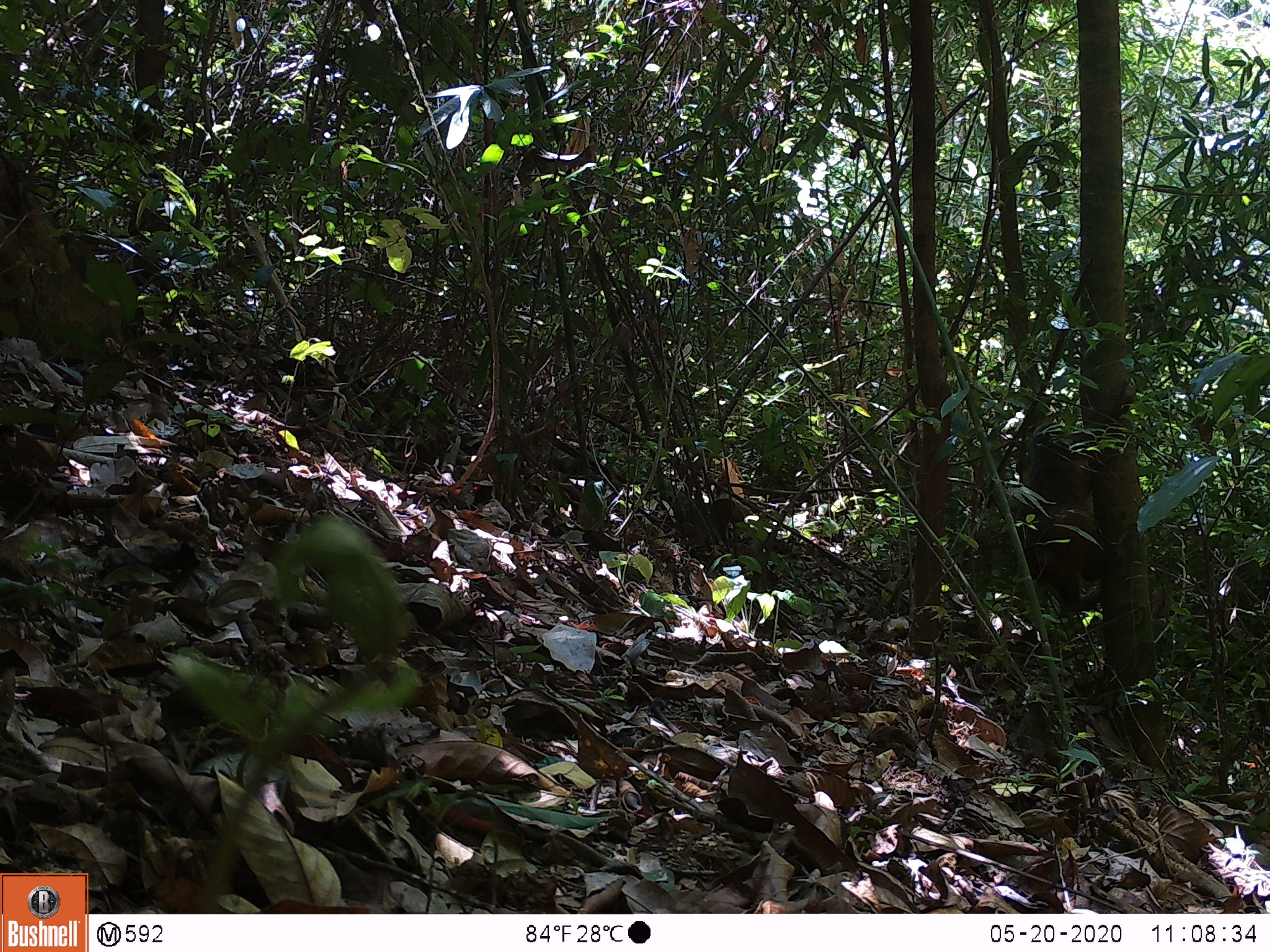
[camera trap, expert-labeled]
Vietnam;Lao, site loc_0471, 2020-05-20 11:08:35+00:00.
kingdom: Animalia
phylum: Chordata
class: Mammalia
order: Primates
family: Cercopithecidae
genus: Macaca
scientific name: Macaca arctoides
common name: stump-tailed macaque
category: stump tailed macaque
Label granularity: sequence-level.